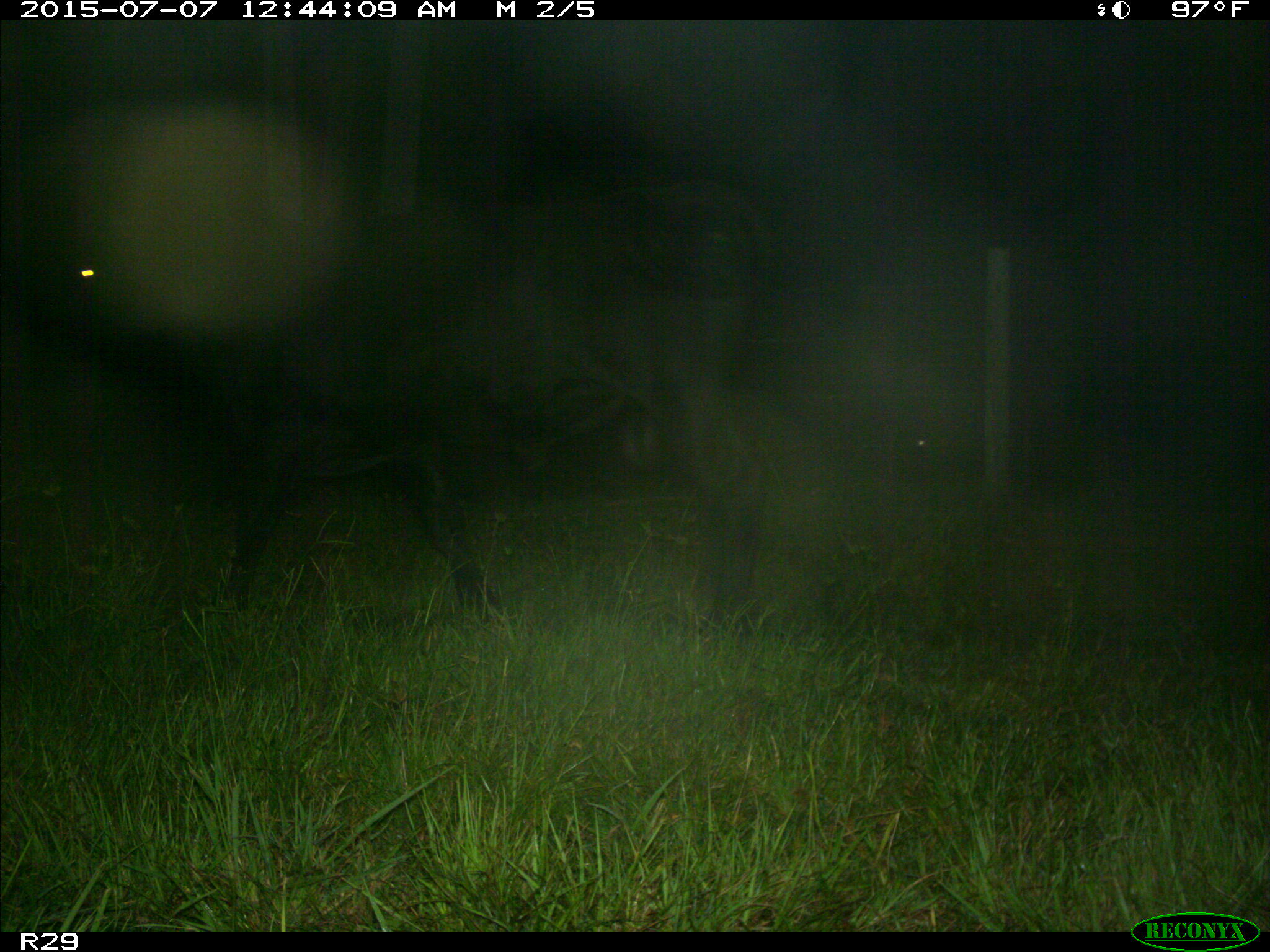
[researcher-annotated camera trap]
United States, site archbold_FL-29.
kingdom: Animalia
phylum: Chordata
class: Mammalia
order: Artiodactyla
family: Bovidae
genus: Bos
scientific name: Bos taurus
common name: domestic cow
Bos taurus (domestic cow).